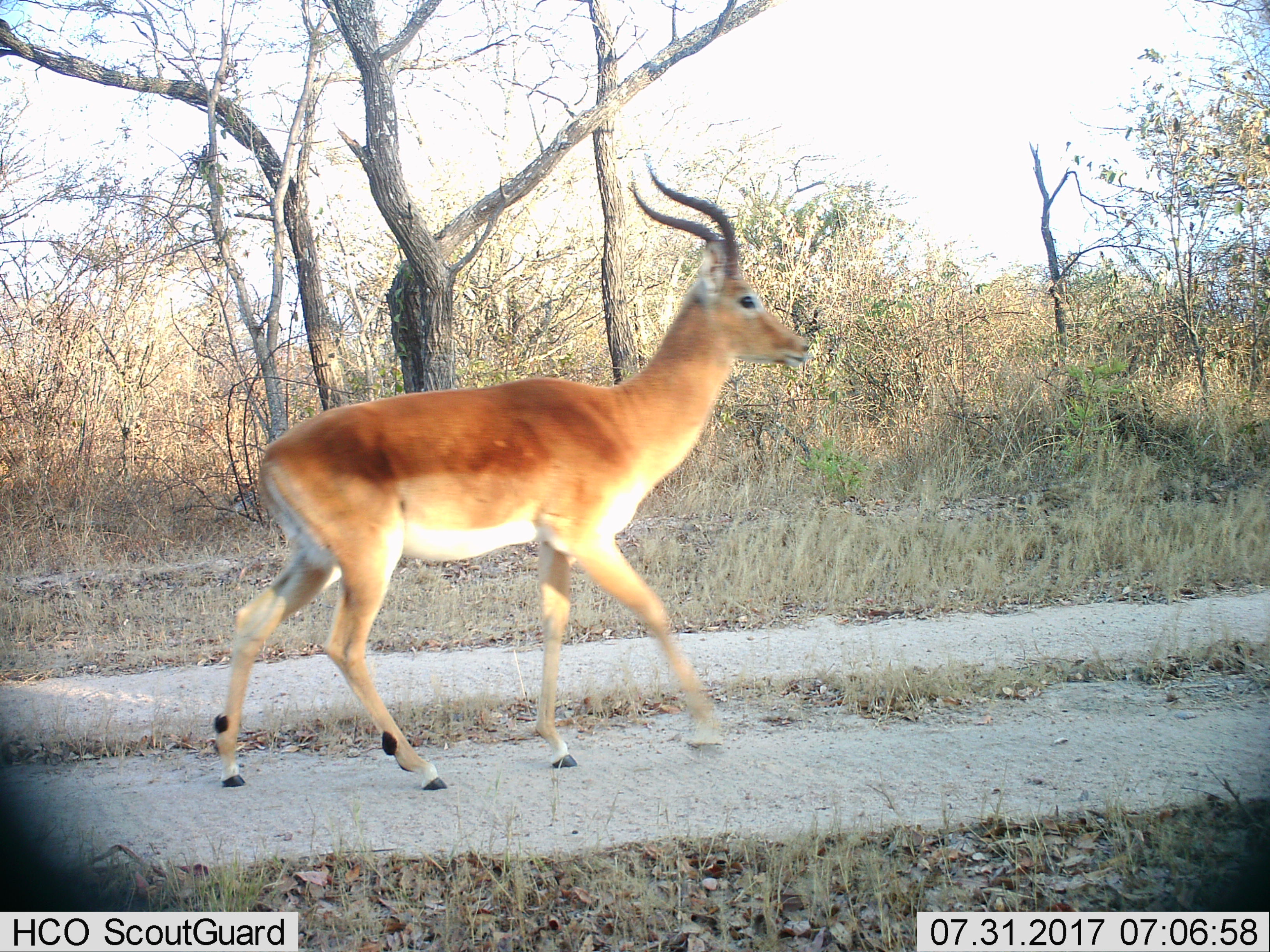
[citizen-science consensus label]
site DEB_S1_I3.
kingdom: Animalia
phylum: Chordata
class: Mammalia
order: Artiodactyla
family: Bovidae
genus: Aepyceros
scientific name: Aepyceros melampus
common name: impala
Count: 1.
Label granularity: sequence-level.